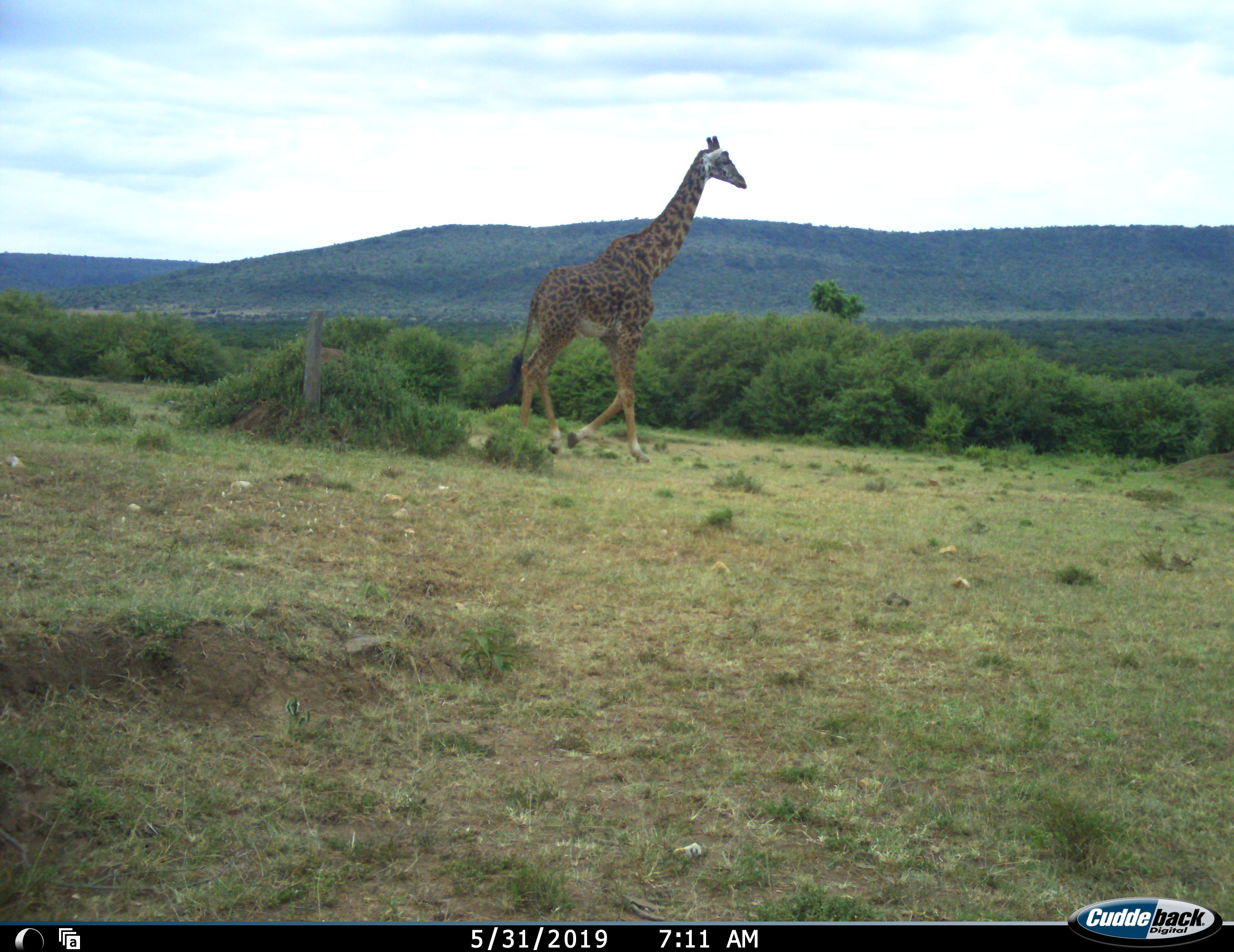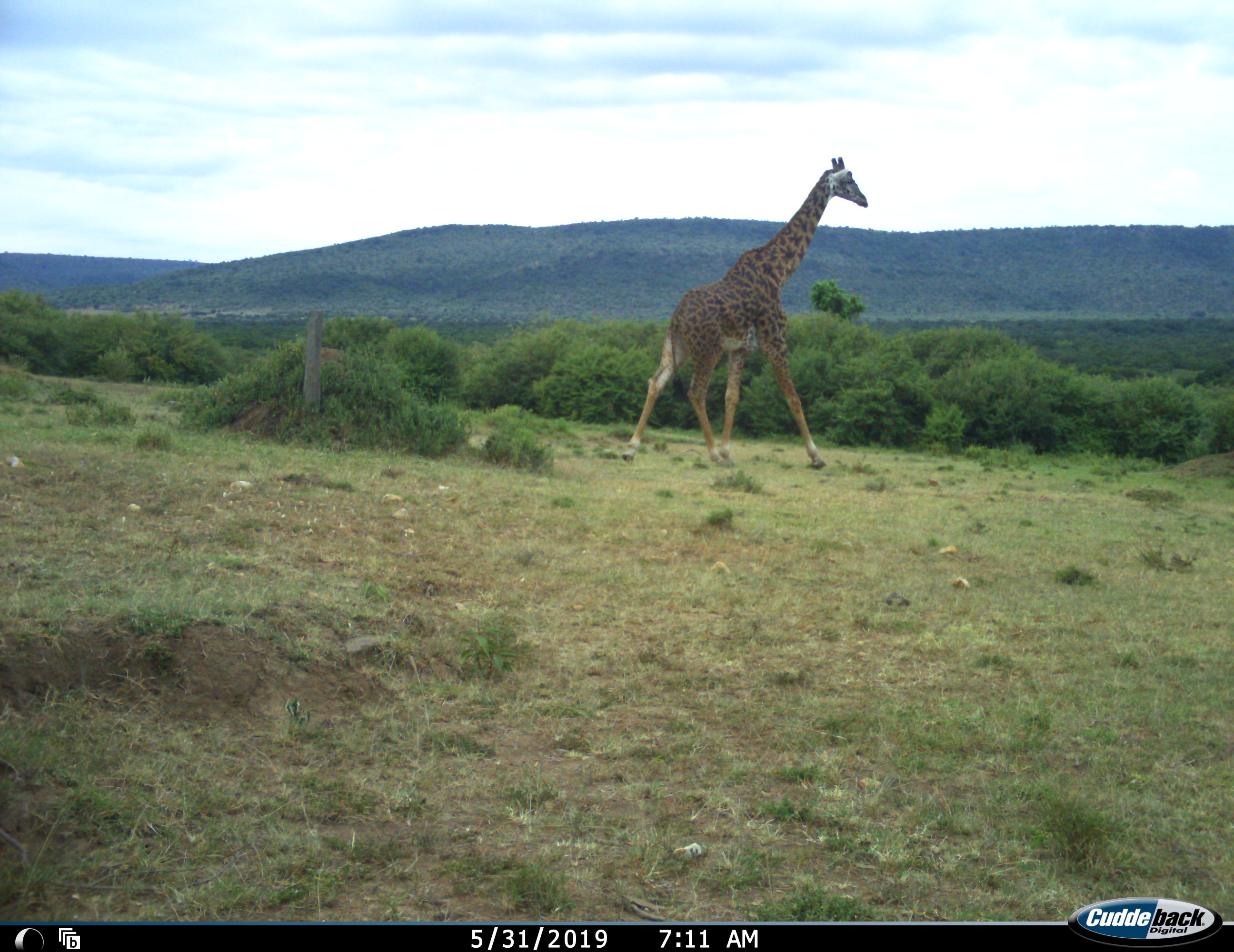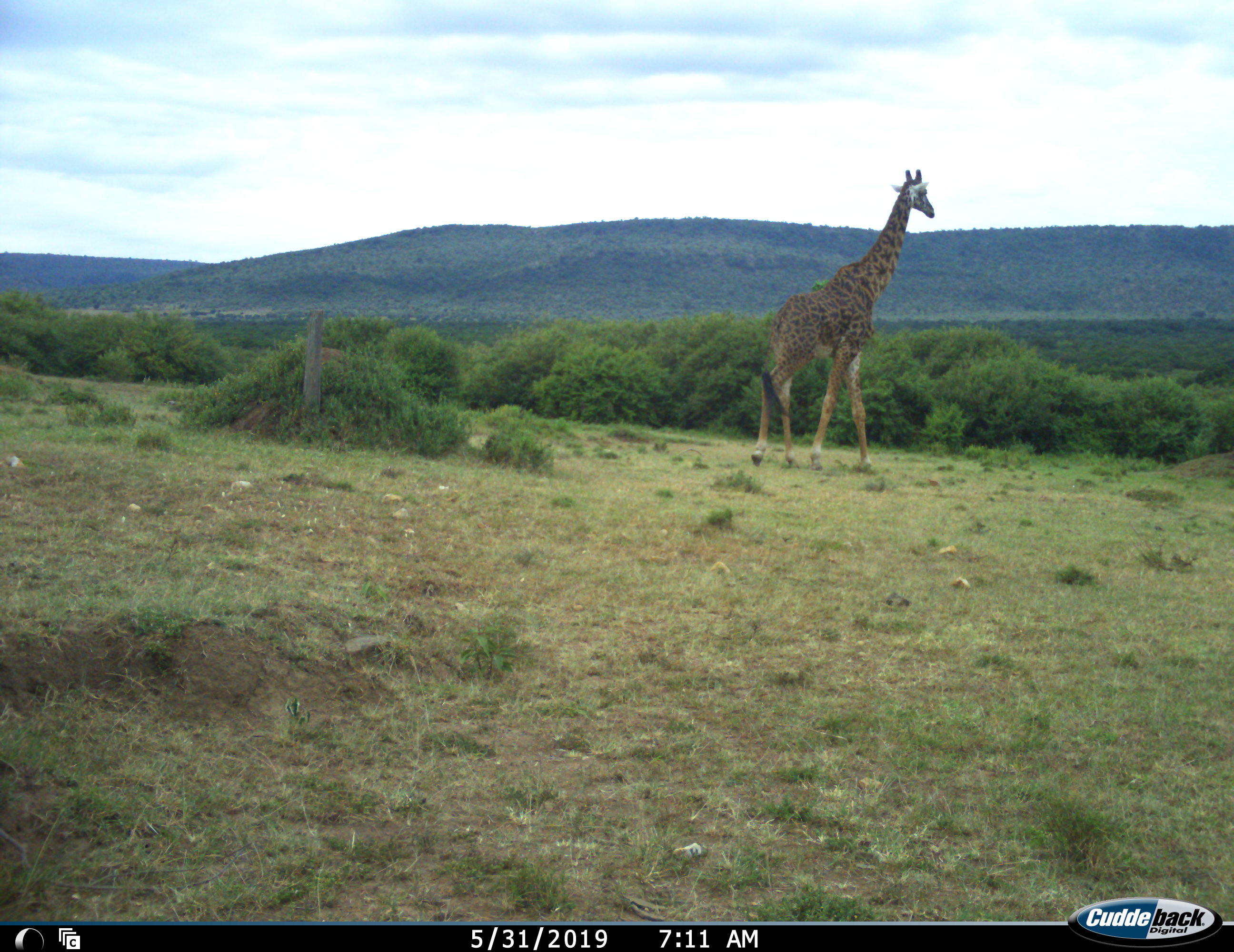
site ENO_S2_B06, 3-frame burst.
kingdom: Animalia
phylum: Chordata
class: Mammalia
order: Artiodactyla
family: Giraffidae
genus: Giraffa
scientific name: Giraffa camelopardalis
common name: giraffe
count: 1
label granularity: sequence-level